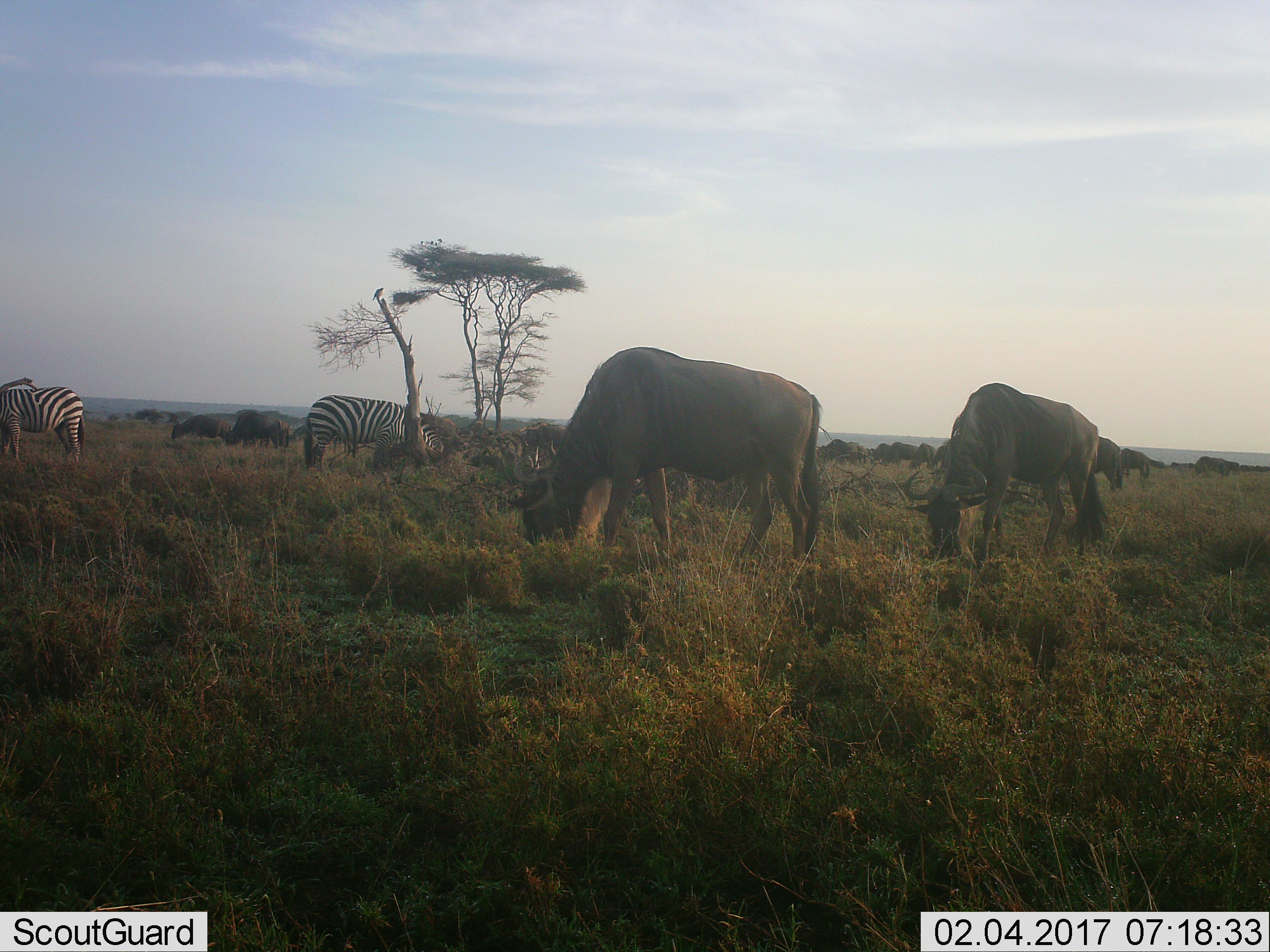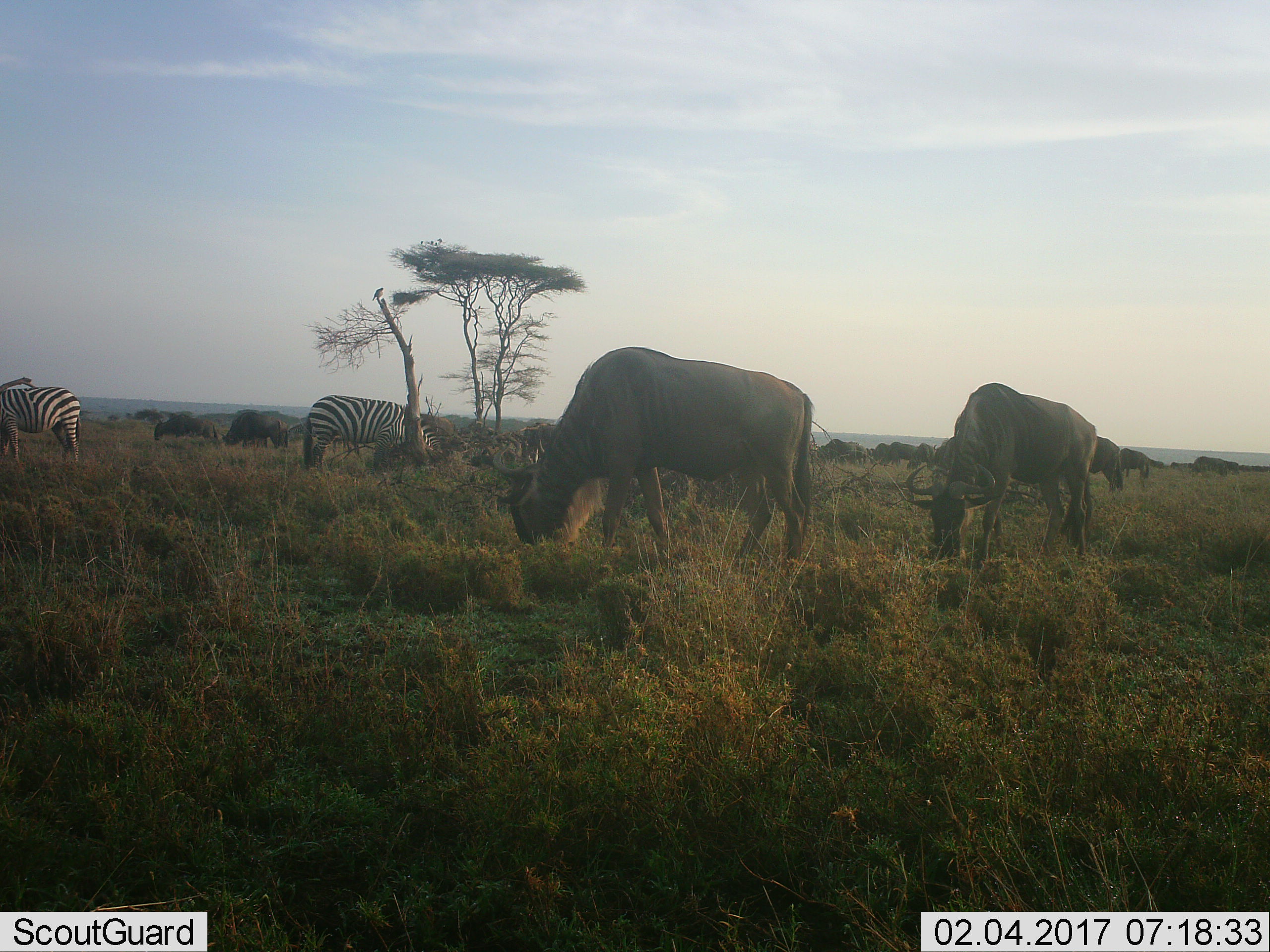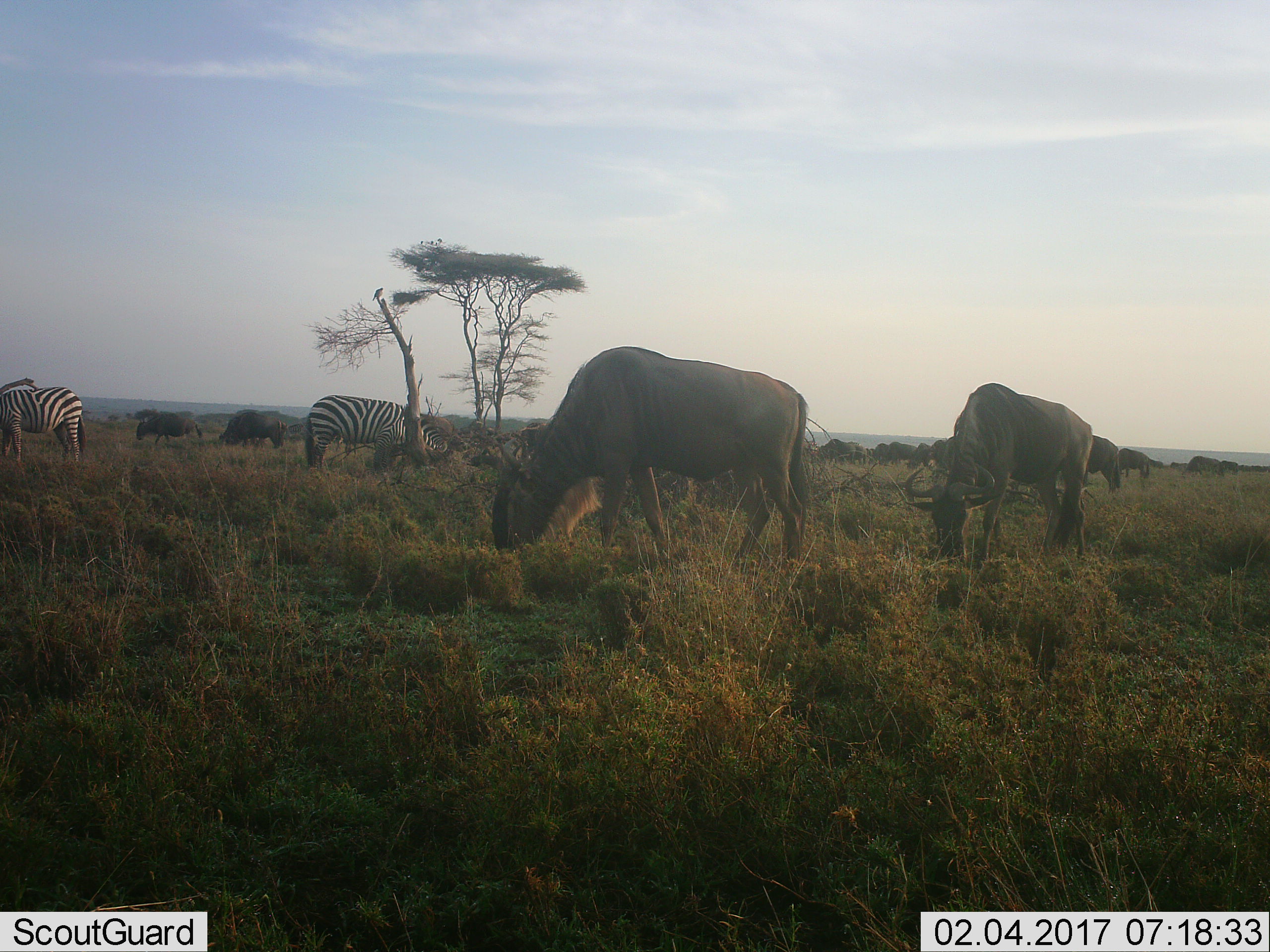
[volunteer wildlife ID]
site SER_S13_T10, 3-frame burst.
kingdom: Animalia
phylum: Chordata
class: Mammalia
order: Artiodactyla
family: Bovidae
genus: Connochaetes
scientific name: Connochaetes taurinus taurinus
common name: blue wildebeest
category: wildebeestblue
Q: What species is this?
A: Wildebeestblue (blue wildebeest) (Connochaetes taurinus taurinus).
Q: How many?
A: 11-50.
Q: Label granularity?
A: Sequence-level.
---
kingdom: Animalia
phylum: Chordata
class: Mammalia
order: Perissodactyla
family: Equidae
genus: Equus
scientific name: Equus quagga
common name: plains zebra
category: zebraplains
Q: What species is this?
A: Zebraplains (plains zebra) (Equus quagga).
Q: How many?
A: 2.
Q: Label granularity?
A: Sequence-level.